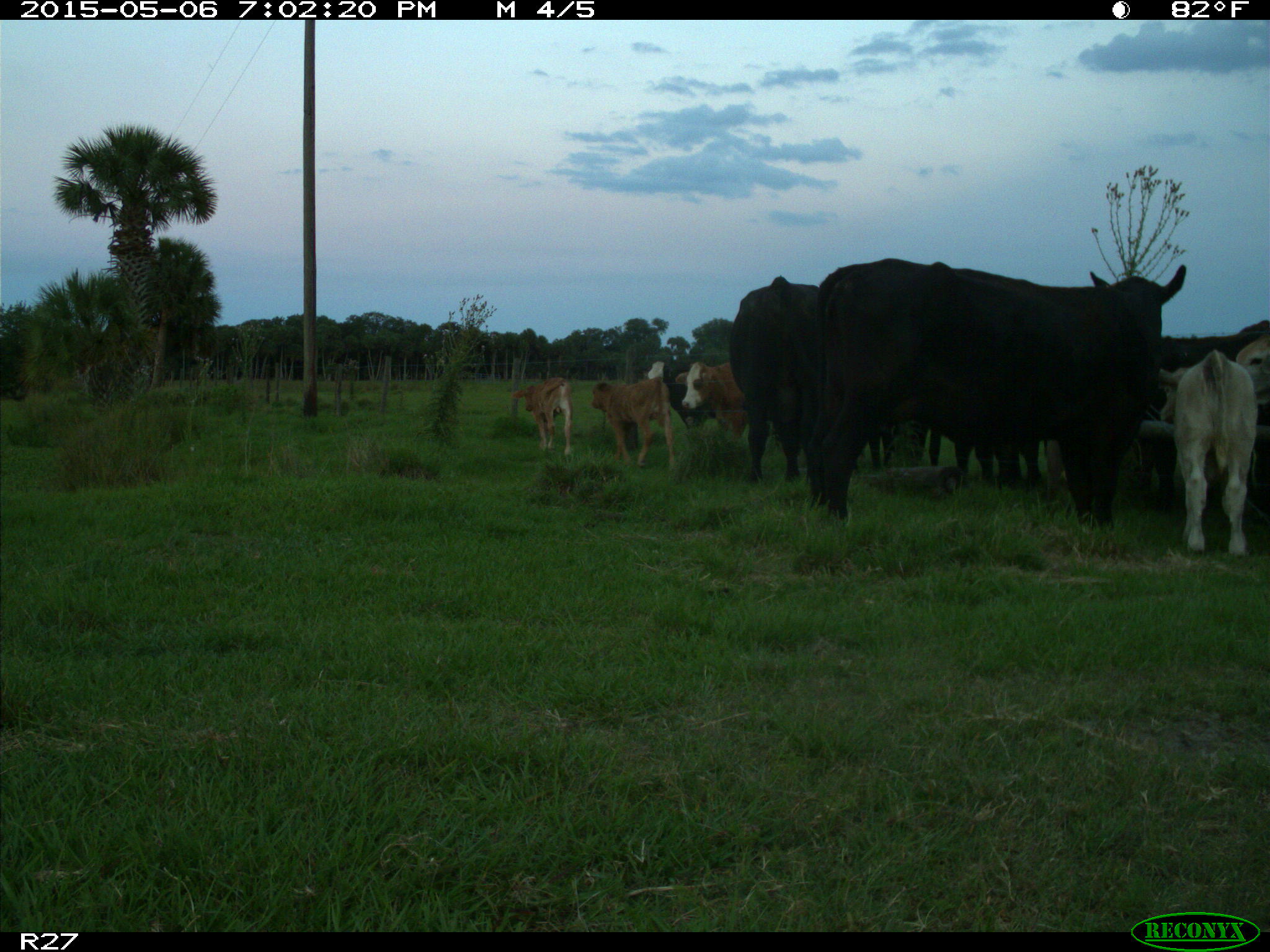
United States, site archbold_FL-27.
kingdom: Animalia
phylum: Chordata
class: Mammalia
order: Artiodactyla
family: Bovidae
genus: Bos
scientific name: Bos taurus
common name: domestic cow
Bos taurus (domestic cow).